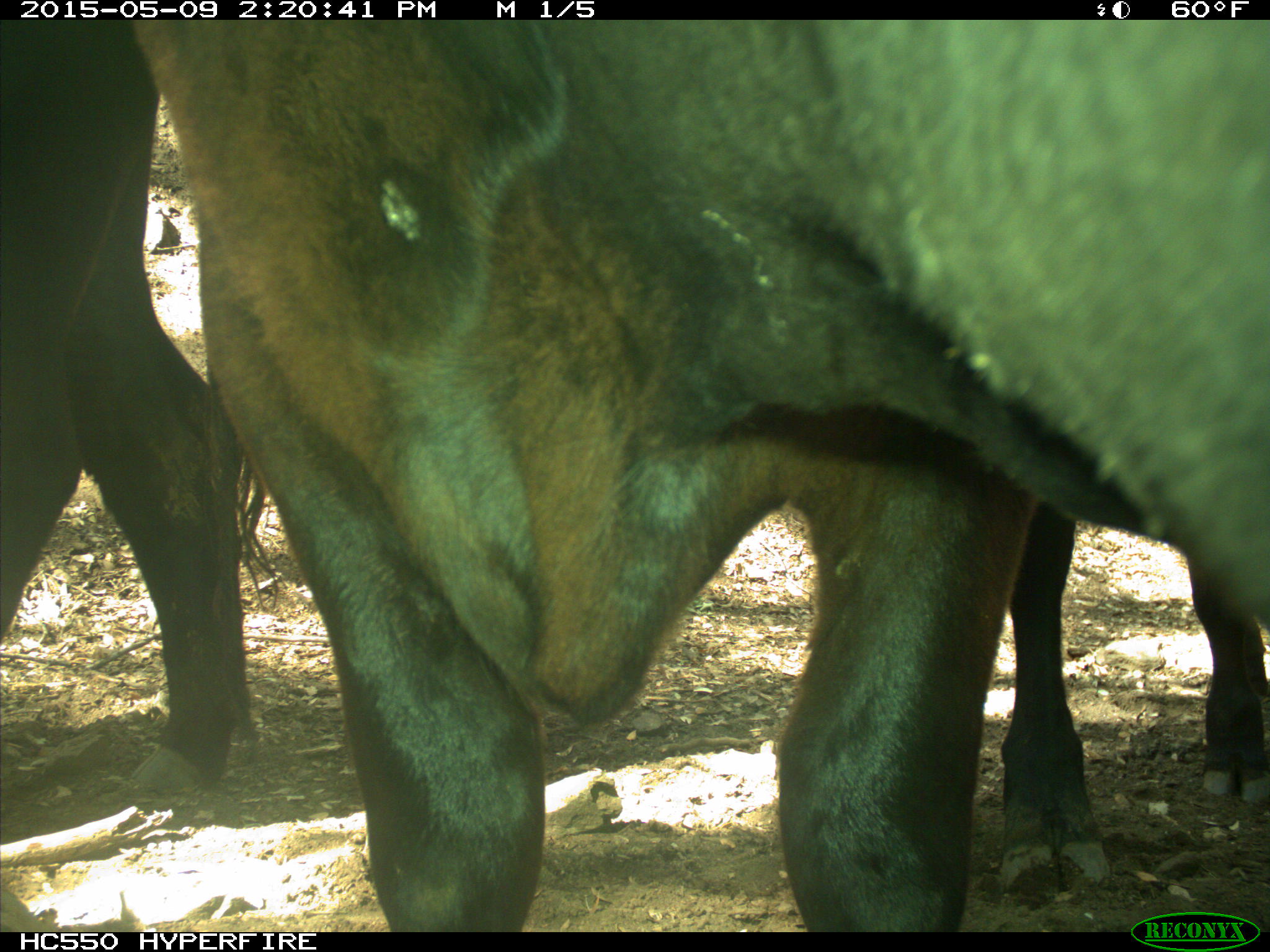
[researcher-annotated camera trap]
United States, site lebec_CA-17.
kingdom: Animalia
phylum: Chordata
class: Mammalia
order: Artiodactyla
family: Bovidae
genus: Bos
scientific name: Bos taurus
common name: domestic cow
Bos taurus (domestic cow).